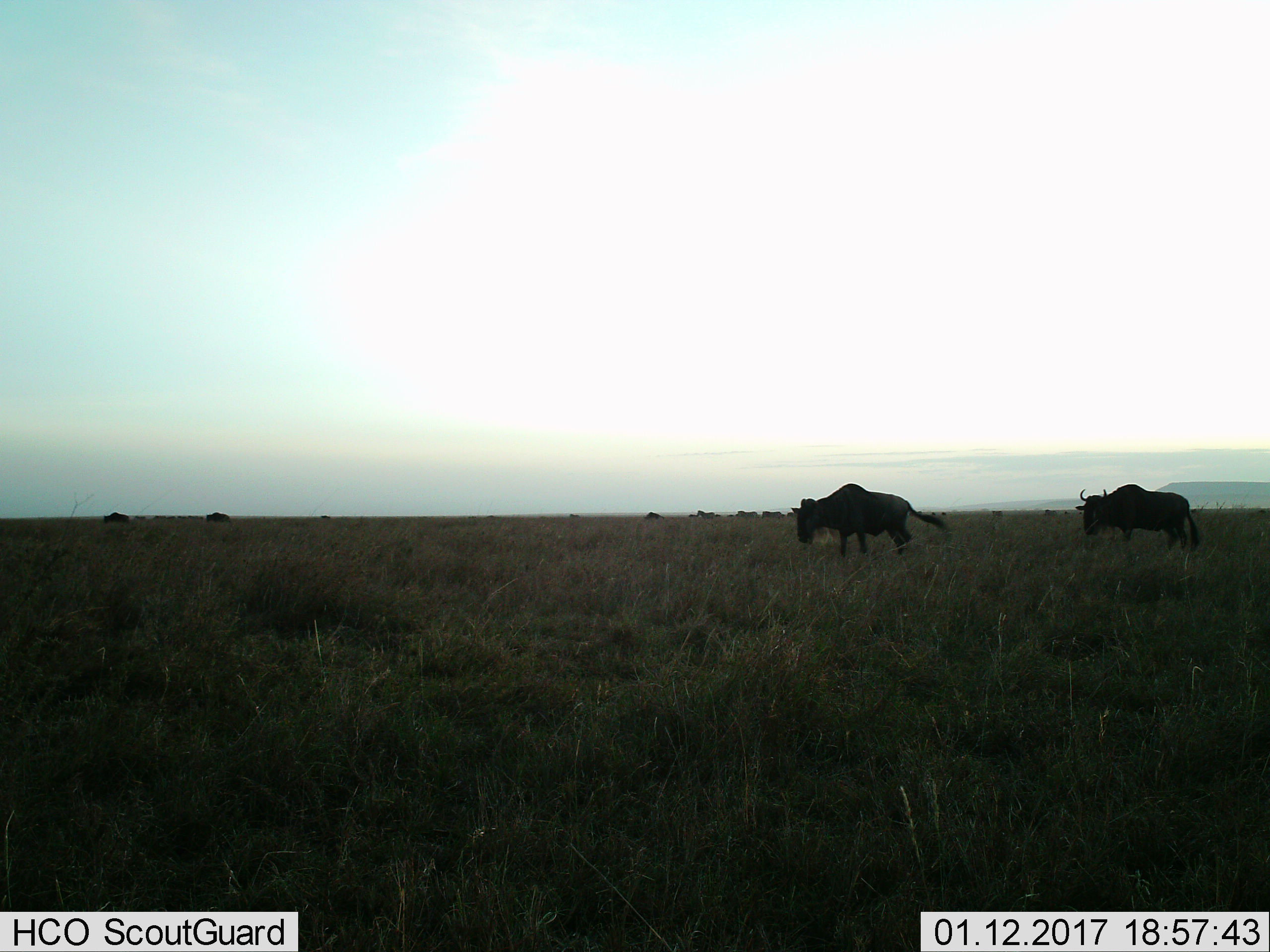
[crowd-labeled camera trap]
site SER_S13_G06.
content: unidentified animal